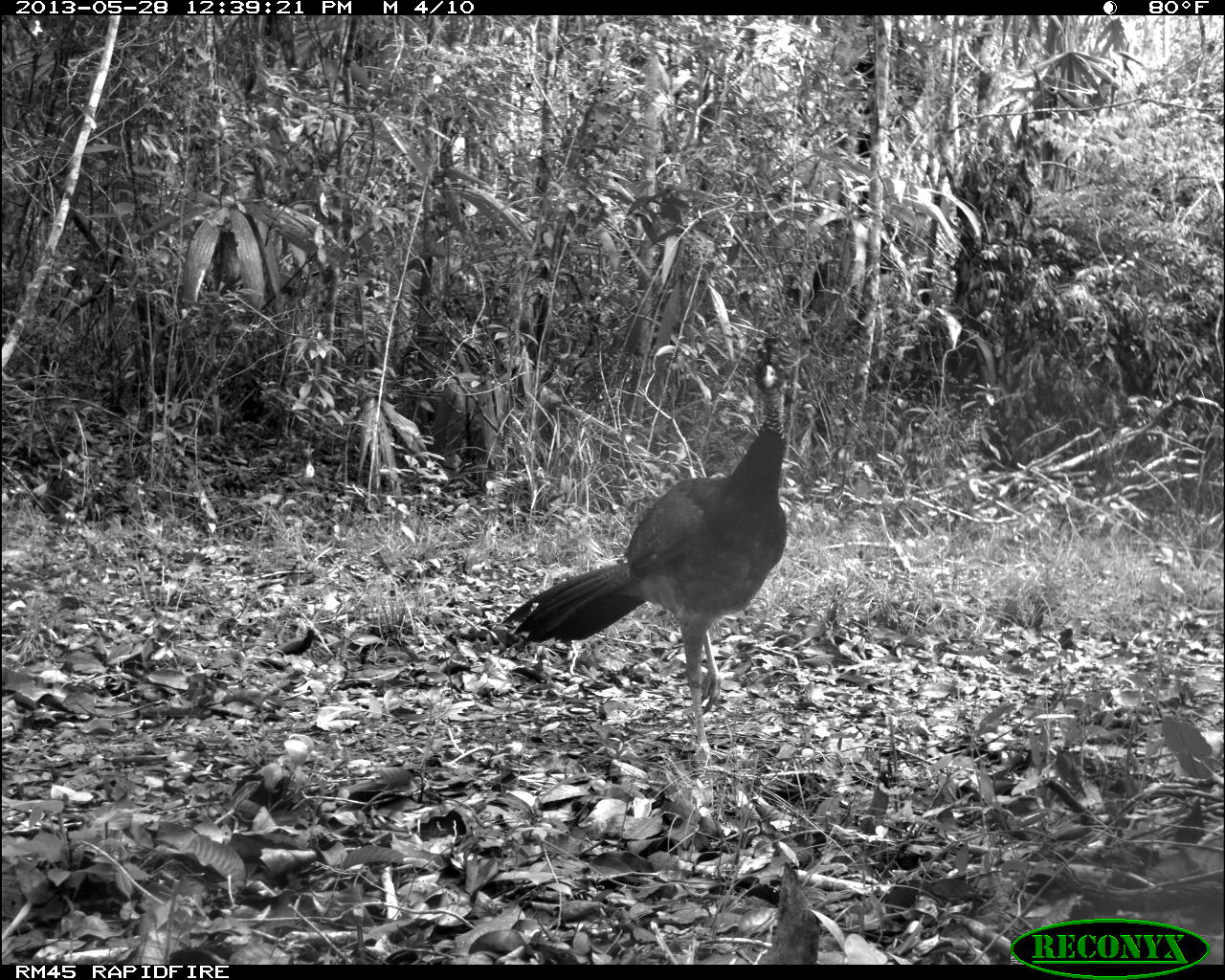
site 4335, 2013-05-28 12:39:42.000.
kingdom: Animalia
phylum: Chordata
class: Aves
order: Galliformes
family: Cracidae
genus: Crax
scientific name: Crax rubra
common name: great curassow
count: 1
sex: female